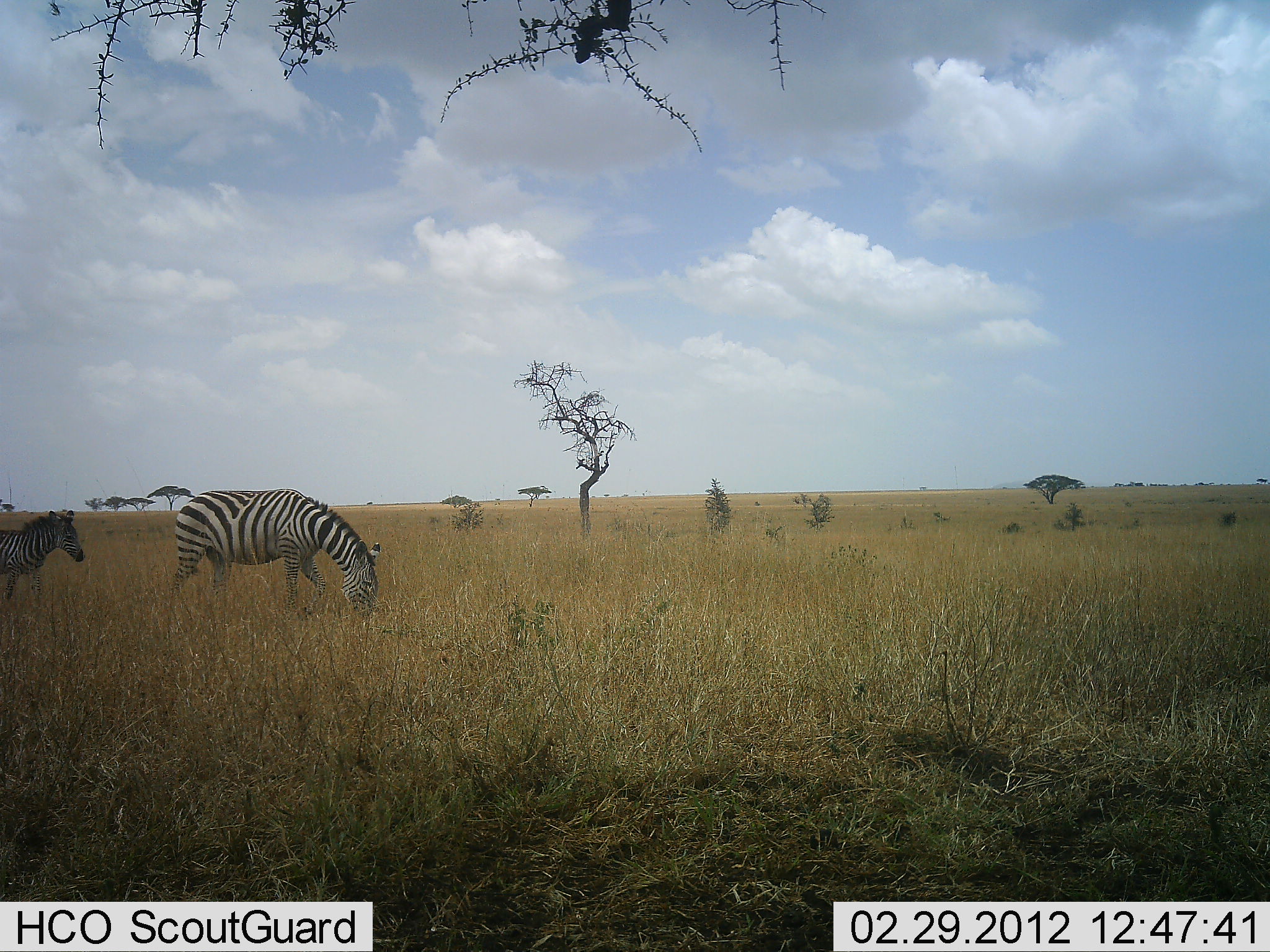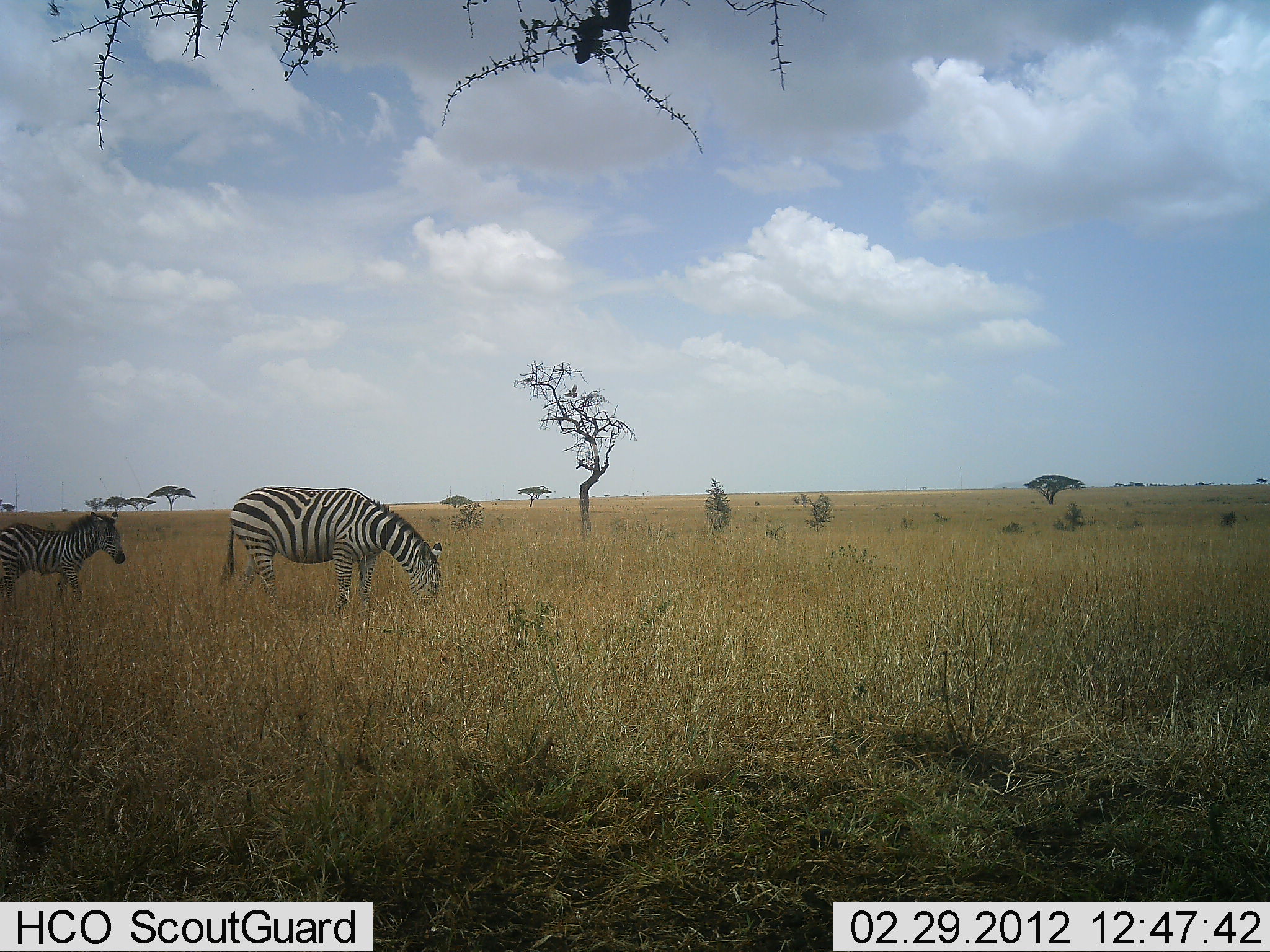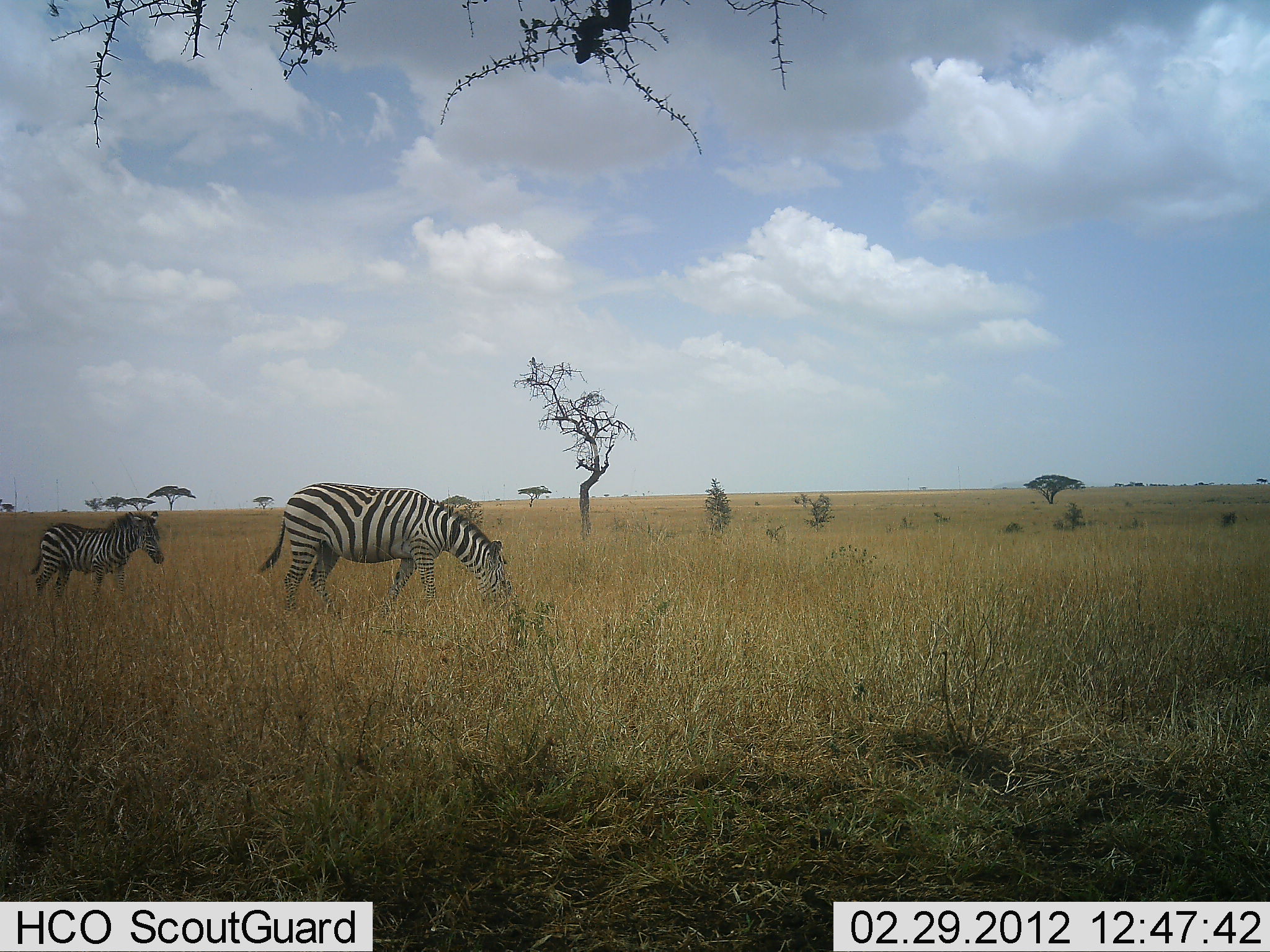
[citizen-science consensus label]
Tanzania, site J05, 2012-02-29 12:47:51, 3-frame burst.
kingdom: Animalia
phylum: Chordata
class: Mammalia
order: Perissodactyla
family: Equidae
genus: Equus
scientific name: Equus quagga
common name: plains zebra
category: zebra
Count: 2.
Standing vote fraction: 10%.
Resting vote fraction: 0%.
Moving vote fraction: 71%.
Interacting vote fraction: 0%.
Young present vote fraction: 62%.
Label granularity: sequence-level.